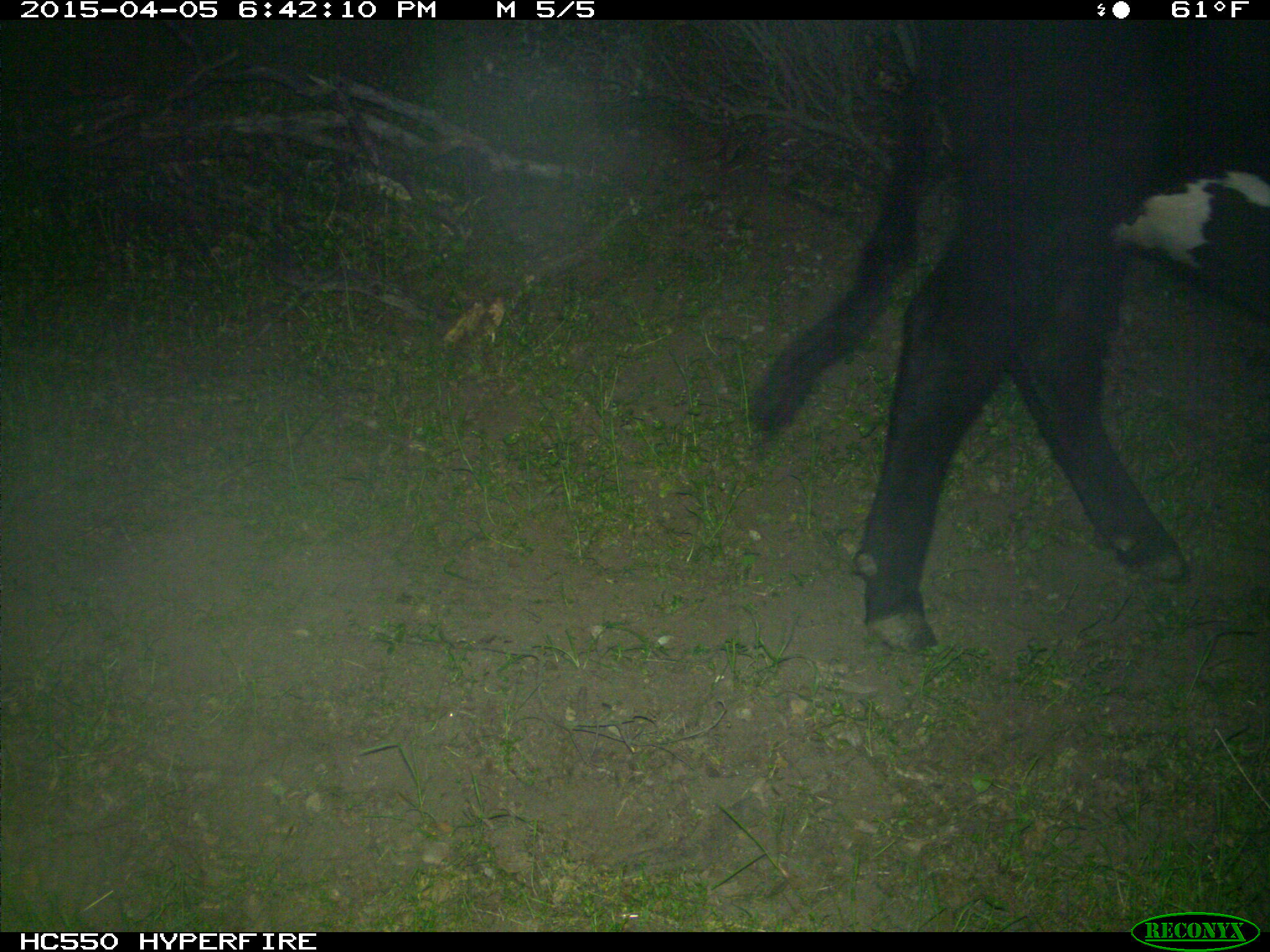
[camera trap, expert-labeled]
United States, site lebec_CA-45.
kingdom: Animalia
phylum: Chordata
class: Mammalia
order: Artiodactyla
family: Bovidae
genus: Bos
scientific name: Bos taurus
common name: domestic cow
Bos taurus (domestic cow).